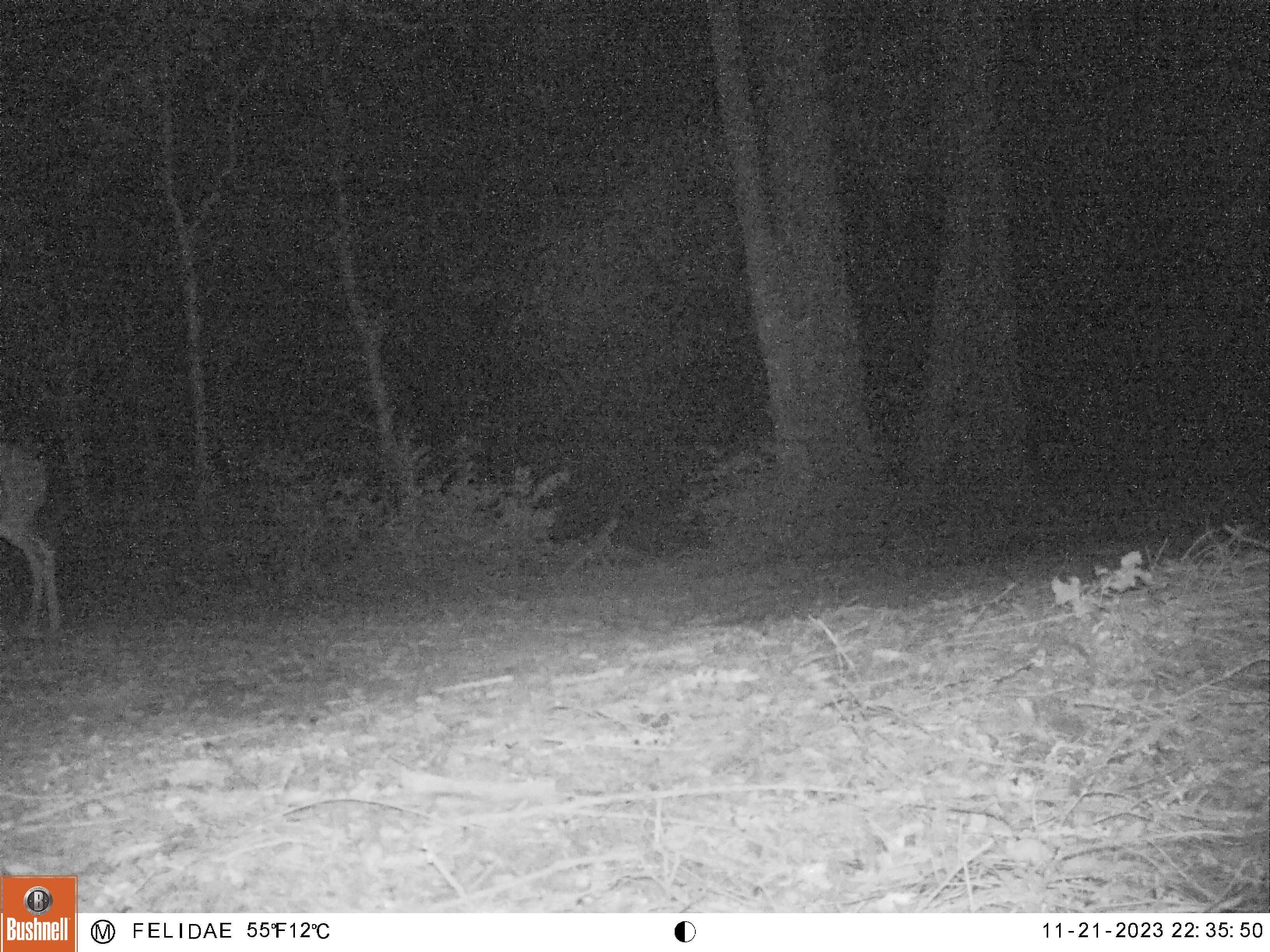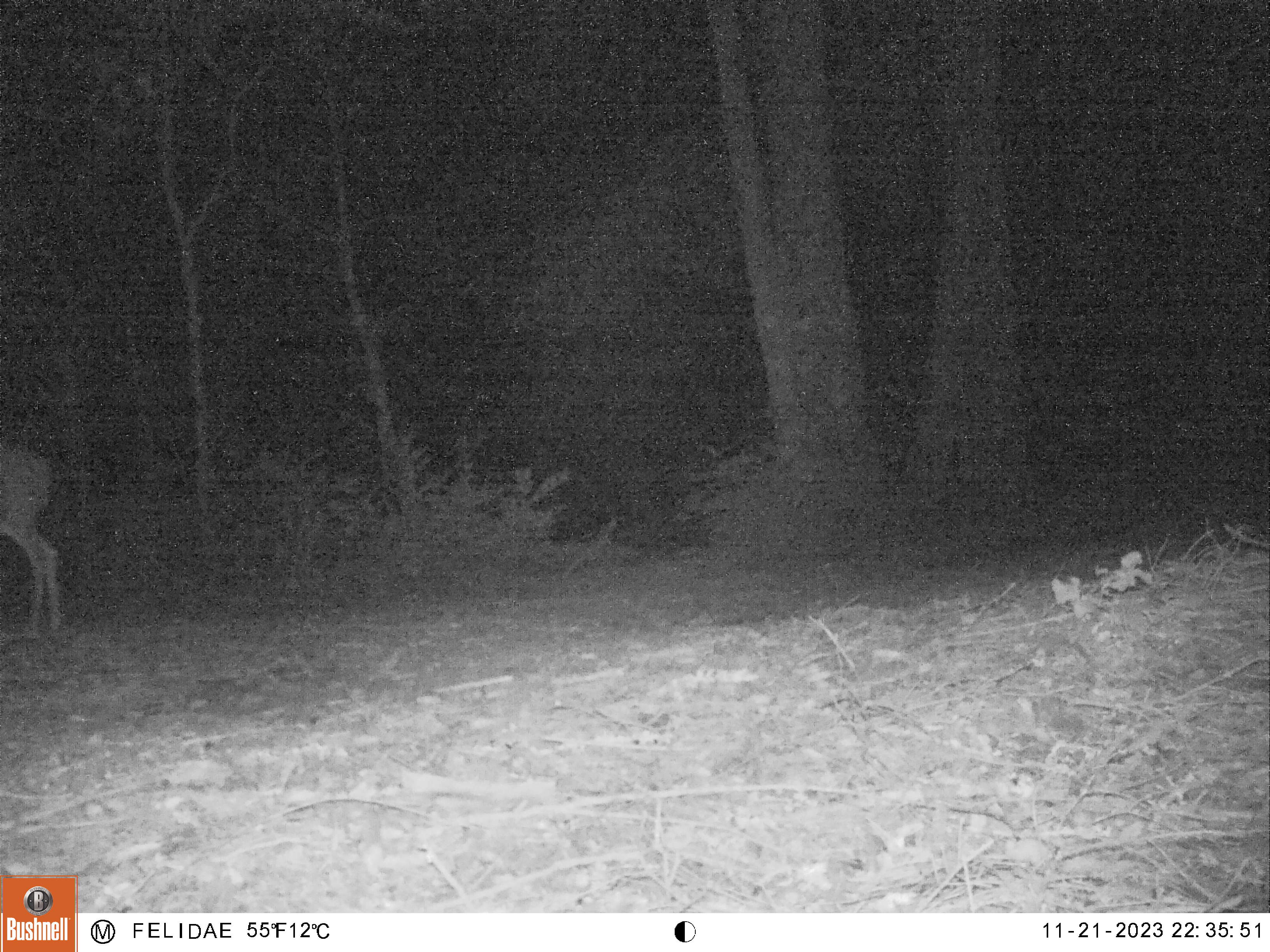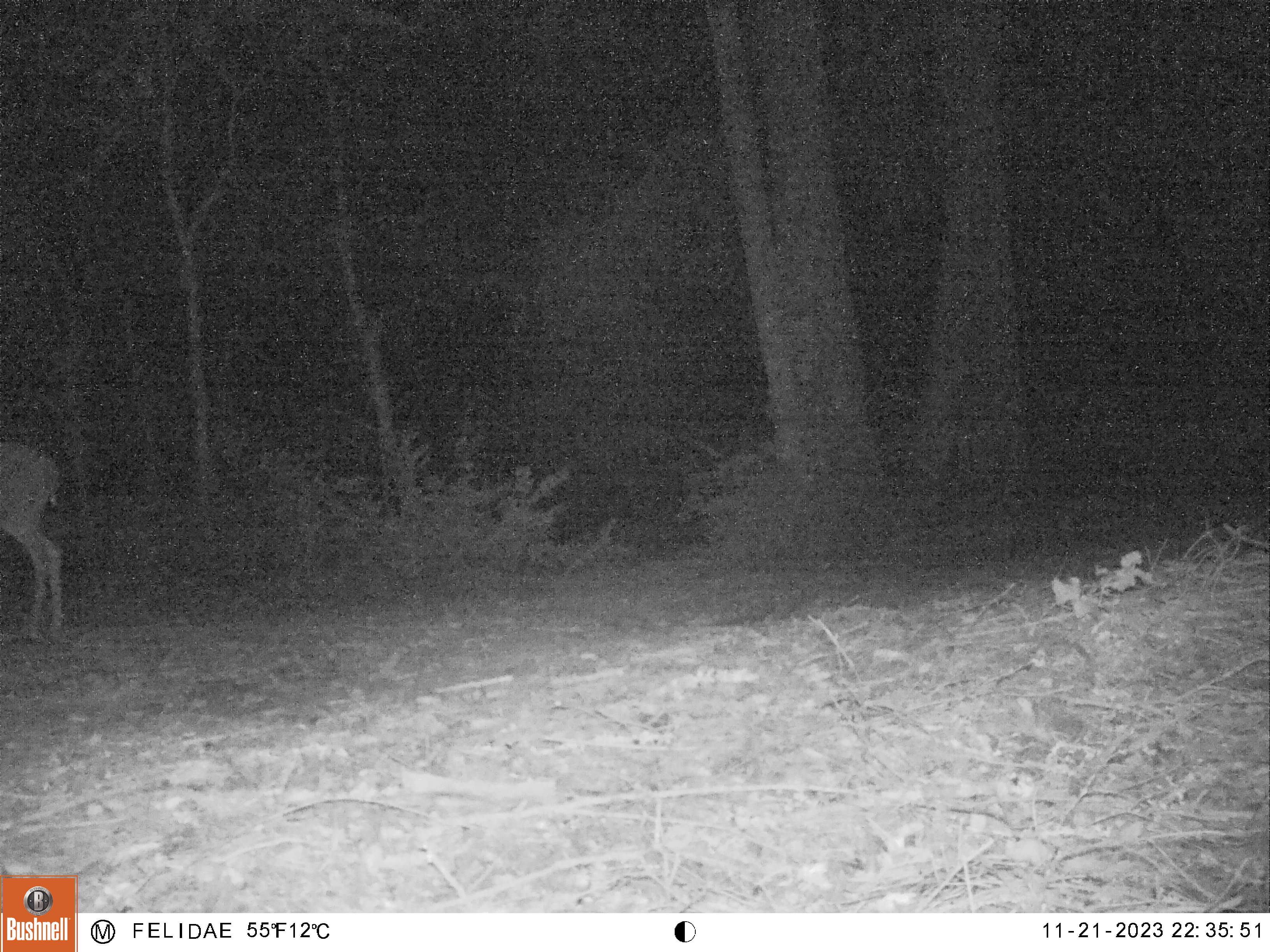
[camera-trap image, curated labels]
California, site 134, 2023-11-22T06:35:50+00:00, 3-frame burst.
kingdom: Animalia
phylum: Chordata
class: Mammalia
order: Artiodactyla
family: Cervidae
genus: Odocoileus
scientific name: Odocoileus hemionus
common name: mule deer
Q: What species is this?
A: Mule deer (Odocoileus hemionus).